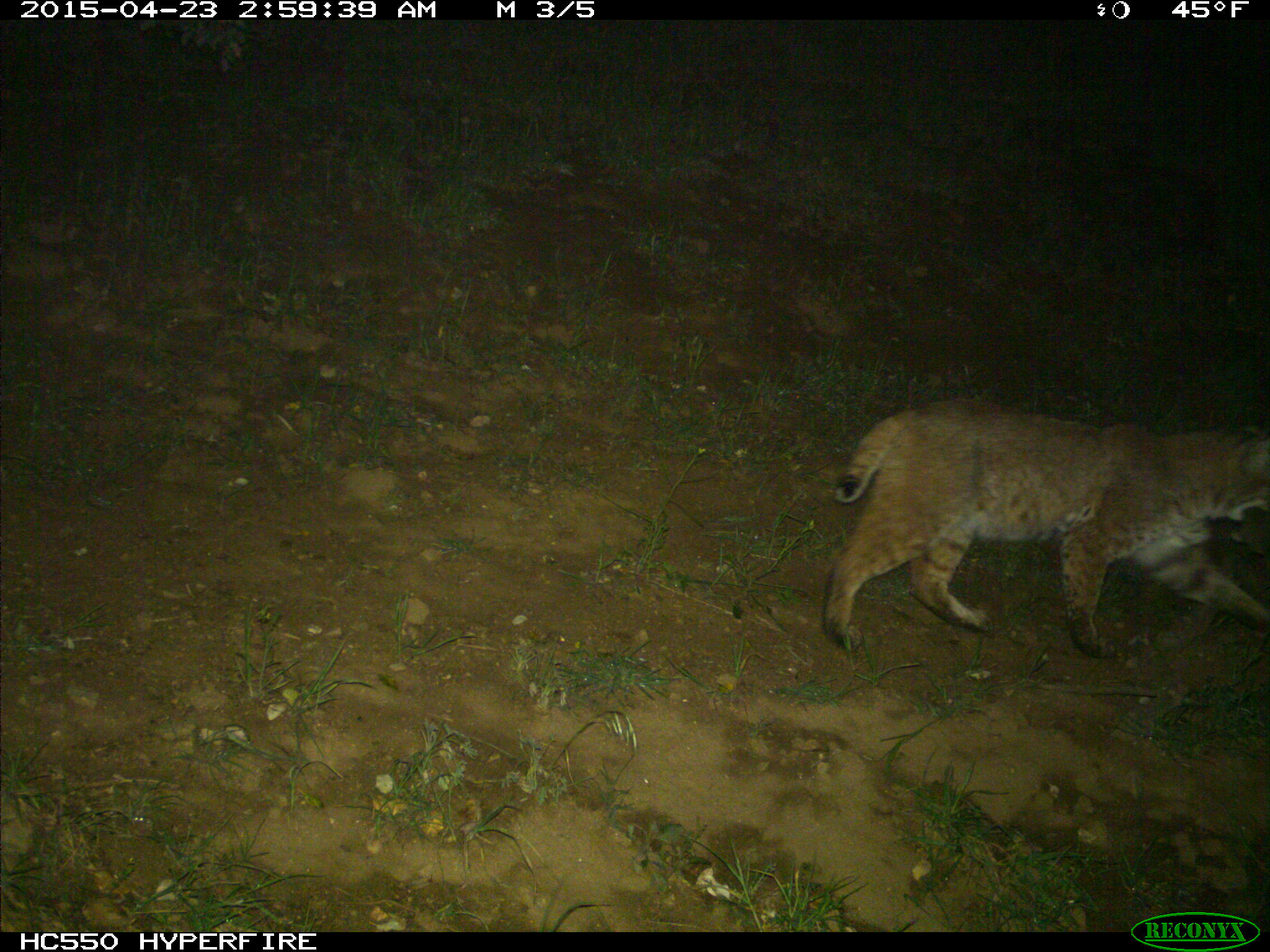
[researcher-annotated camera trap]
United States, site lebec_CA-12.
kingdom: Animalia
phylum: Chordata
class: Mammalia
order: Carnivora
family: Felidae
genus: Lynx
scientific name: Lynx rufus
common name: bobcat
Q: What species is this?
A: Lynx rufus (bobcat).